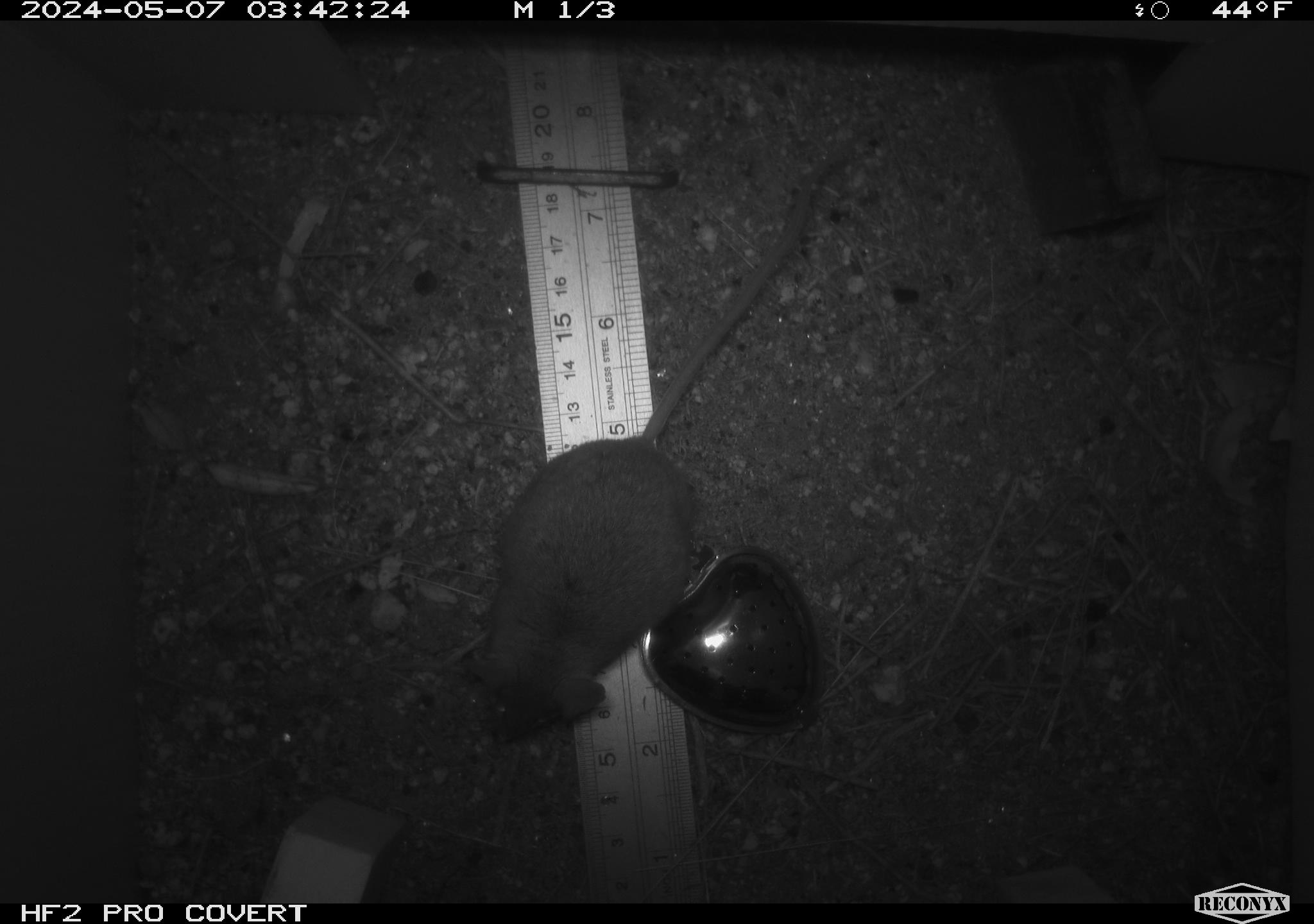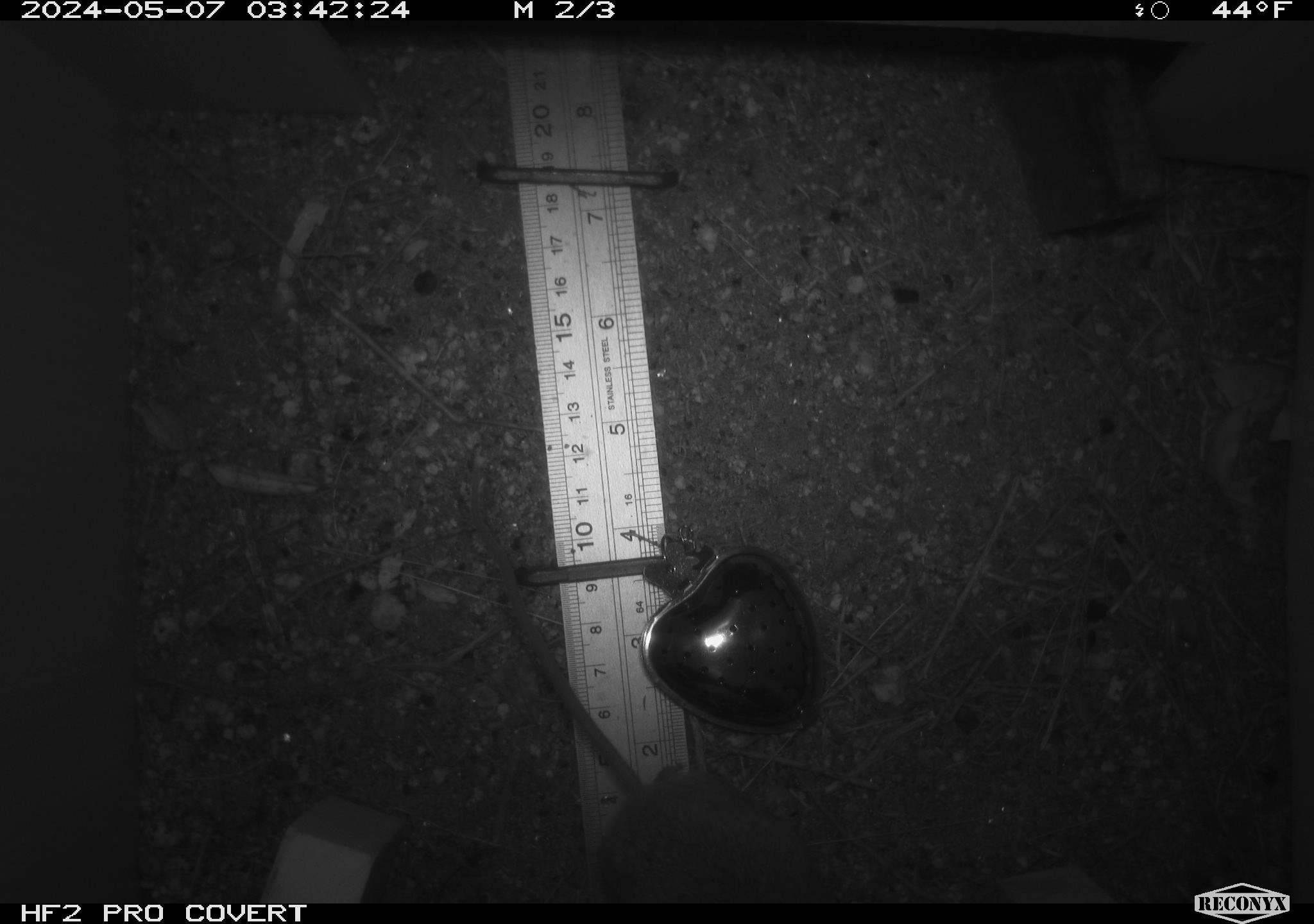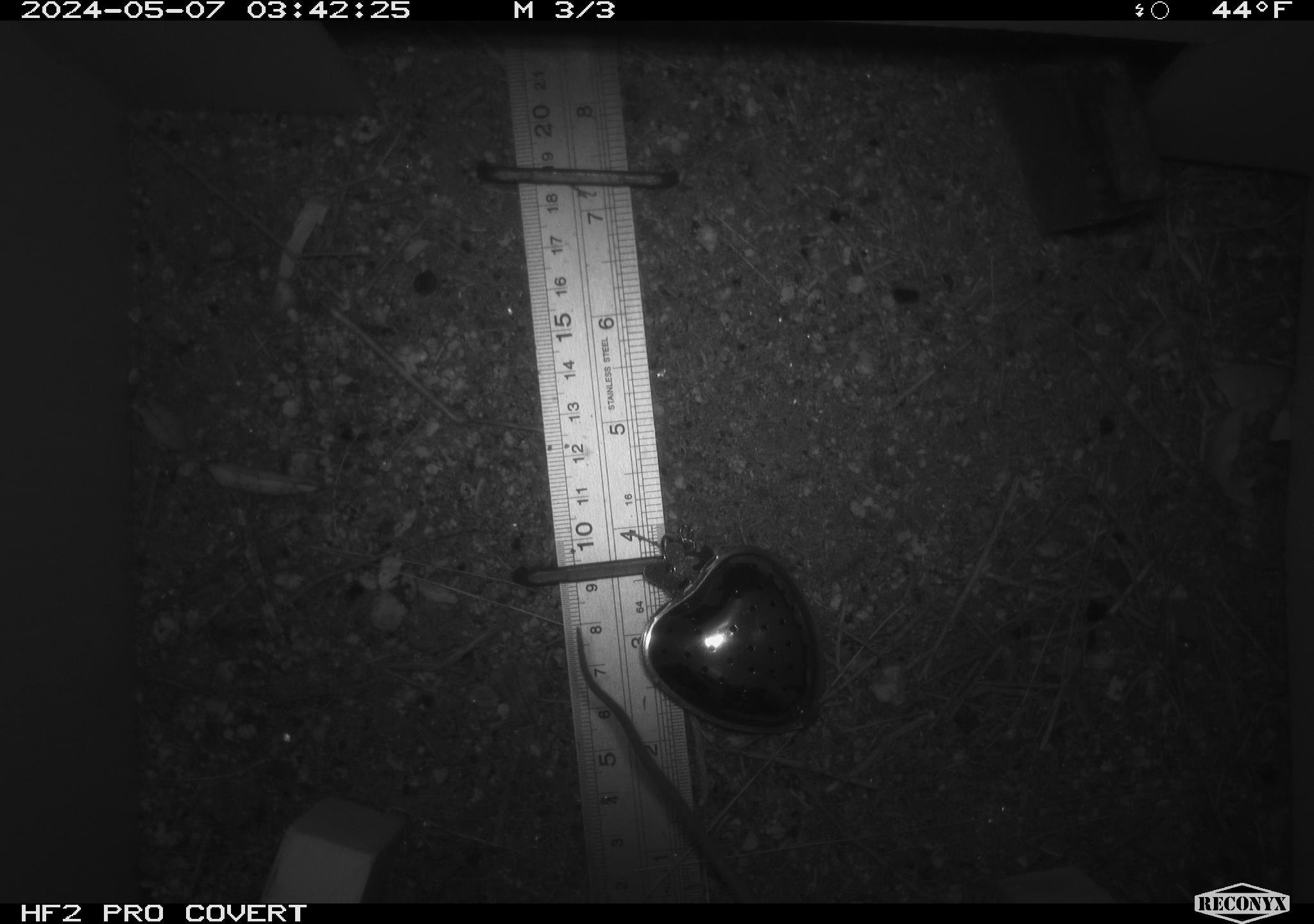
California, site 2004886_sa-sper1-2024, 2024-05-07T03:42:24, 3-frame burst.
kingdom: Animalia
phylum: Chordata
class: Mammalia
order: Rodentia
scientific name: Rodentia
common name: mouse species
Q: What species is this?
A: Mouse species (Rodentia).